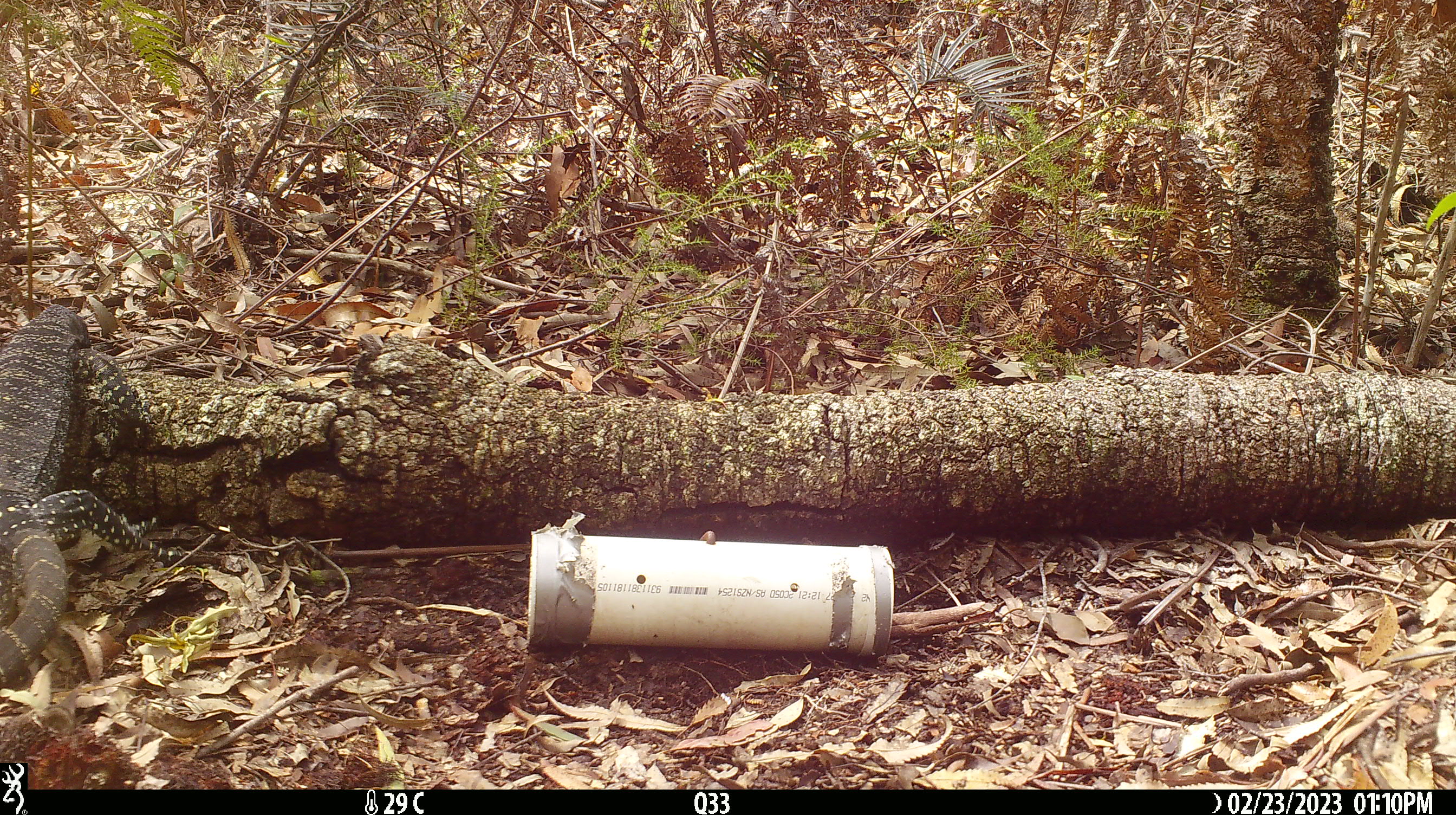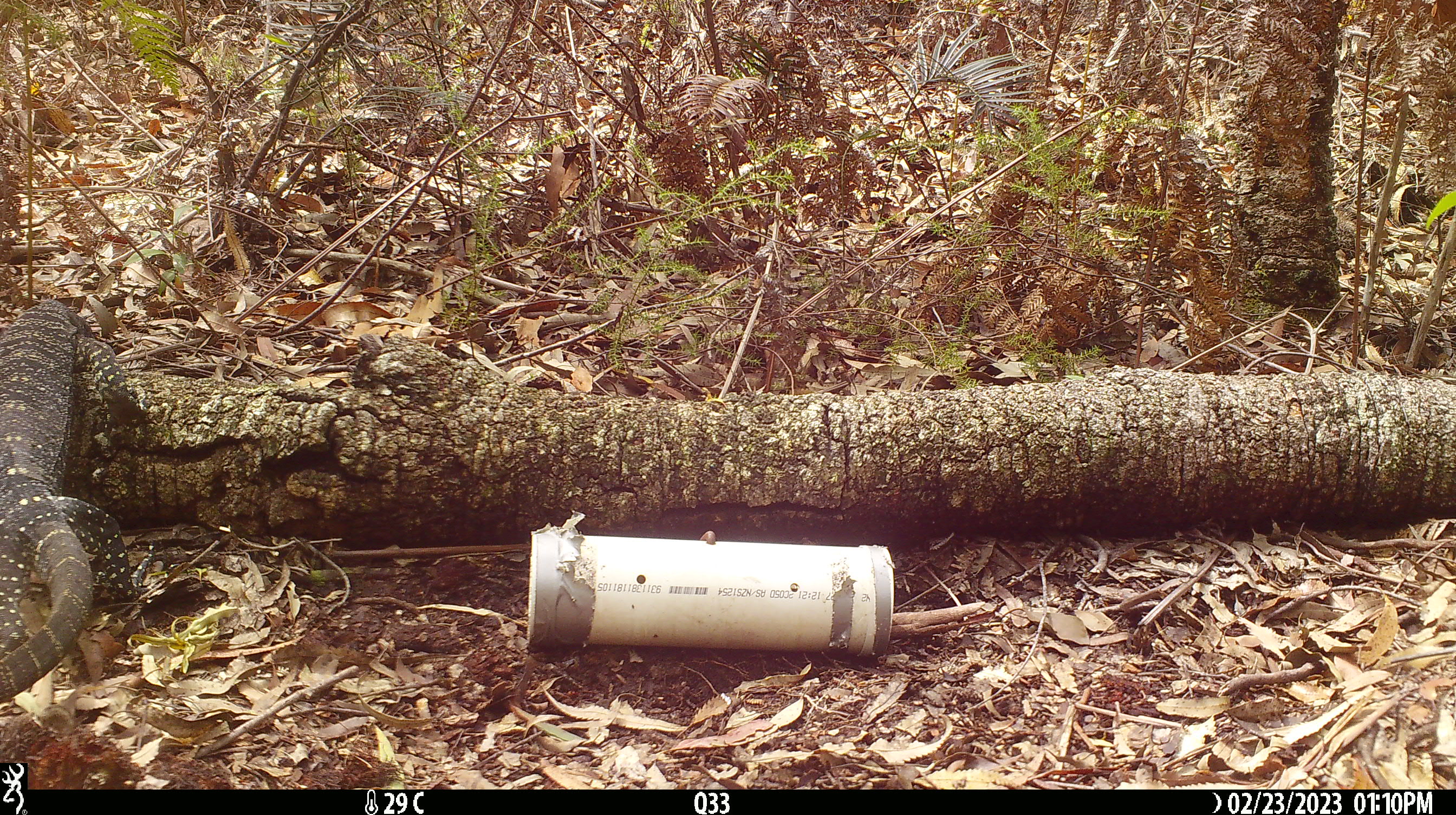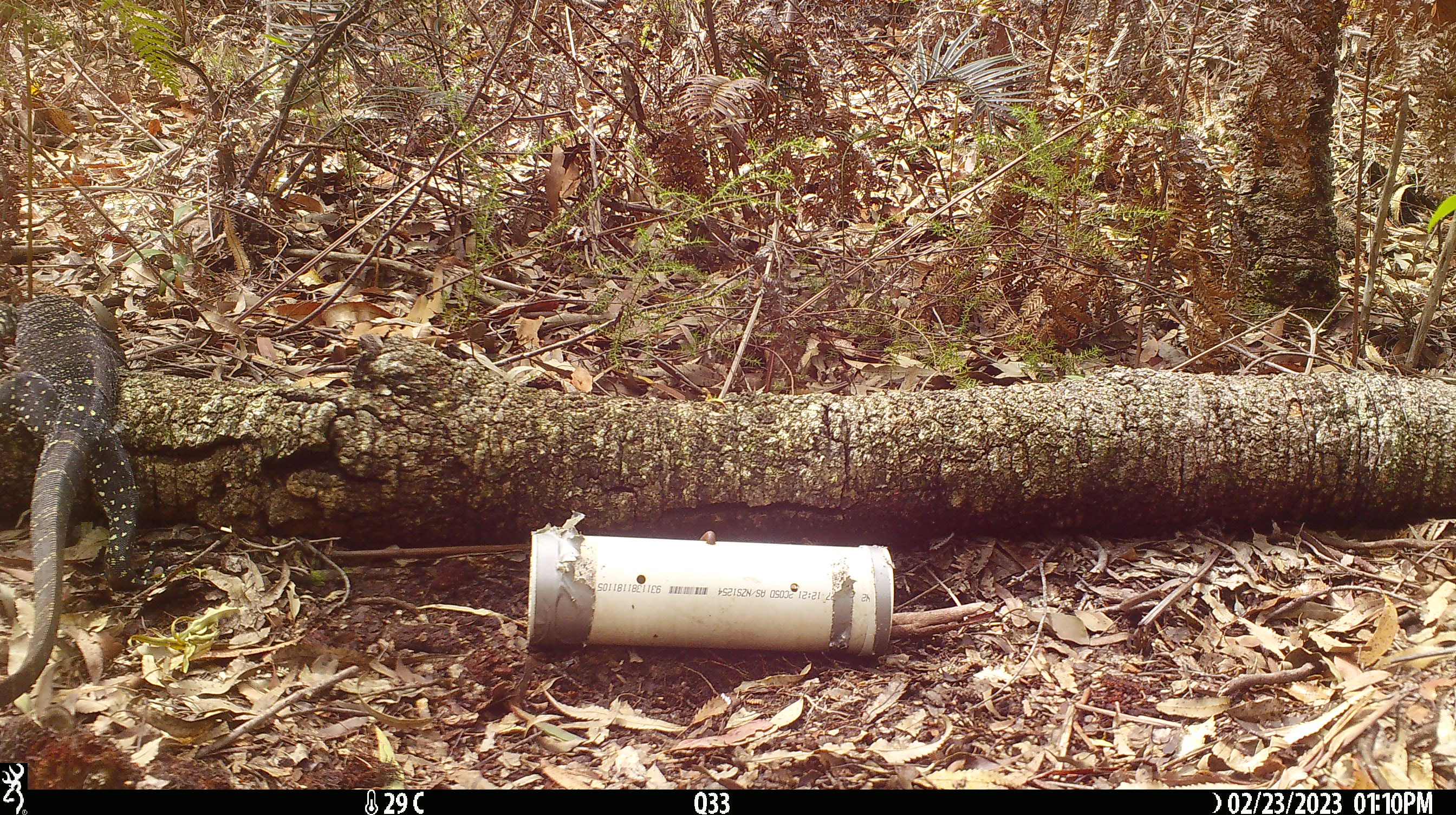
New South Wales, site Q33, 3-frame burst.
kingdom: Animalia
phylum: Chordata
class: Reptilia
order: Squamata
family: Varanidae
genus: Varanus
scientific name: Varanus varius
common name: lace monitor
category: goanna